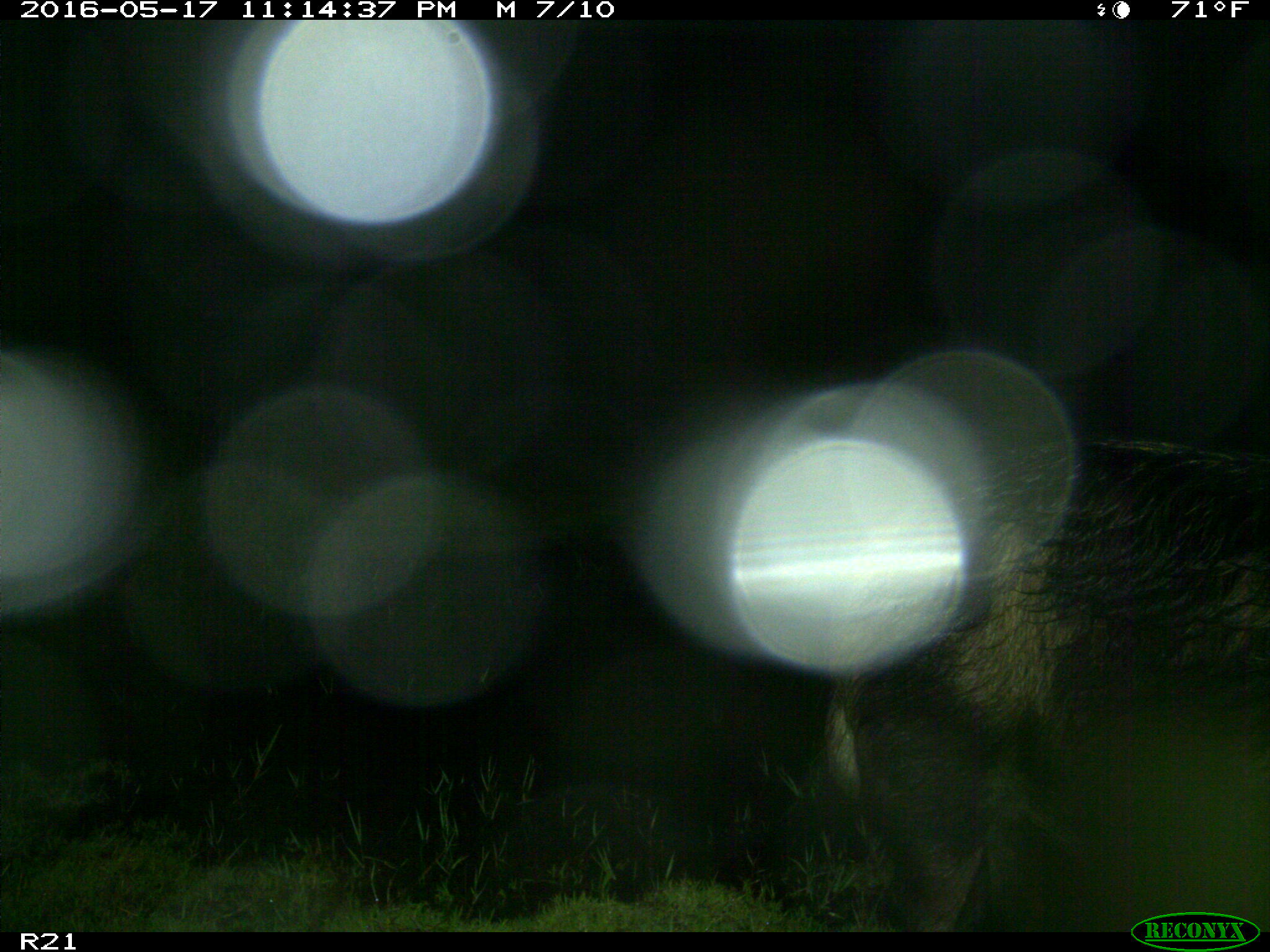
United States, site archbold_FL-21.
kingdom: Animalia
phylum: Chordata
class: Mammalia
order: Artiodactyla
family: Suidae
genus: Sus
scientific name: Sus scrofa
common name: wild boar